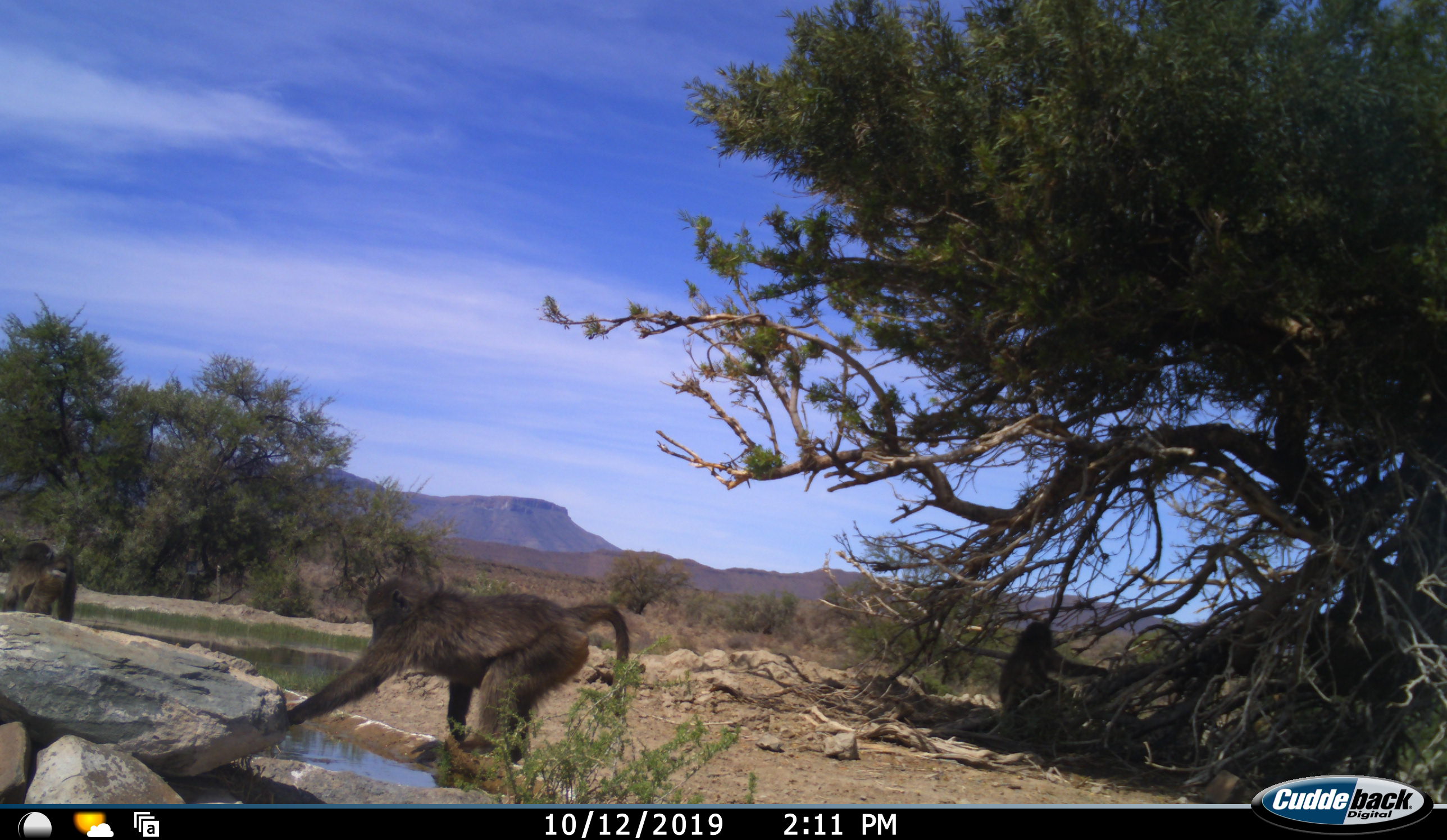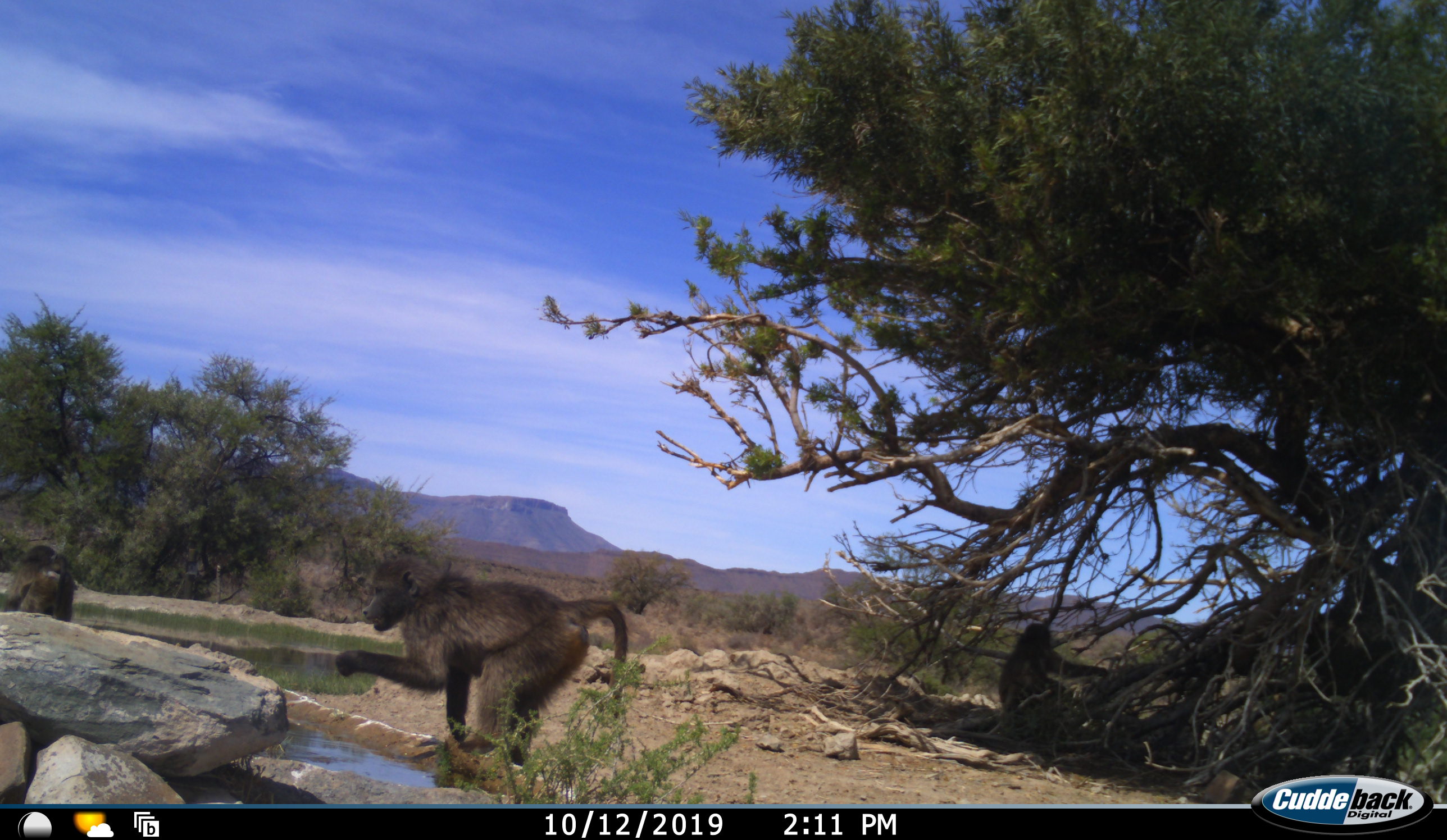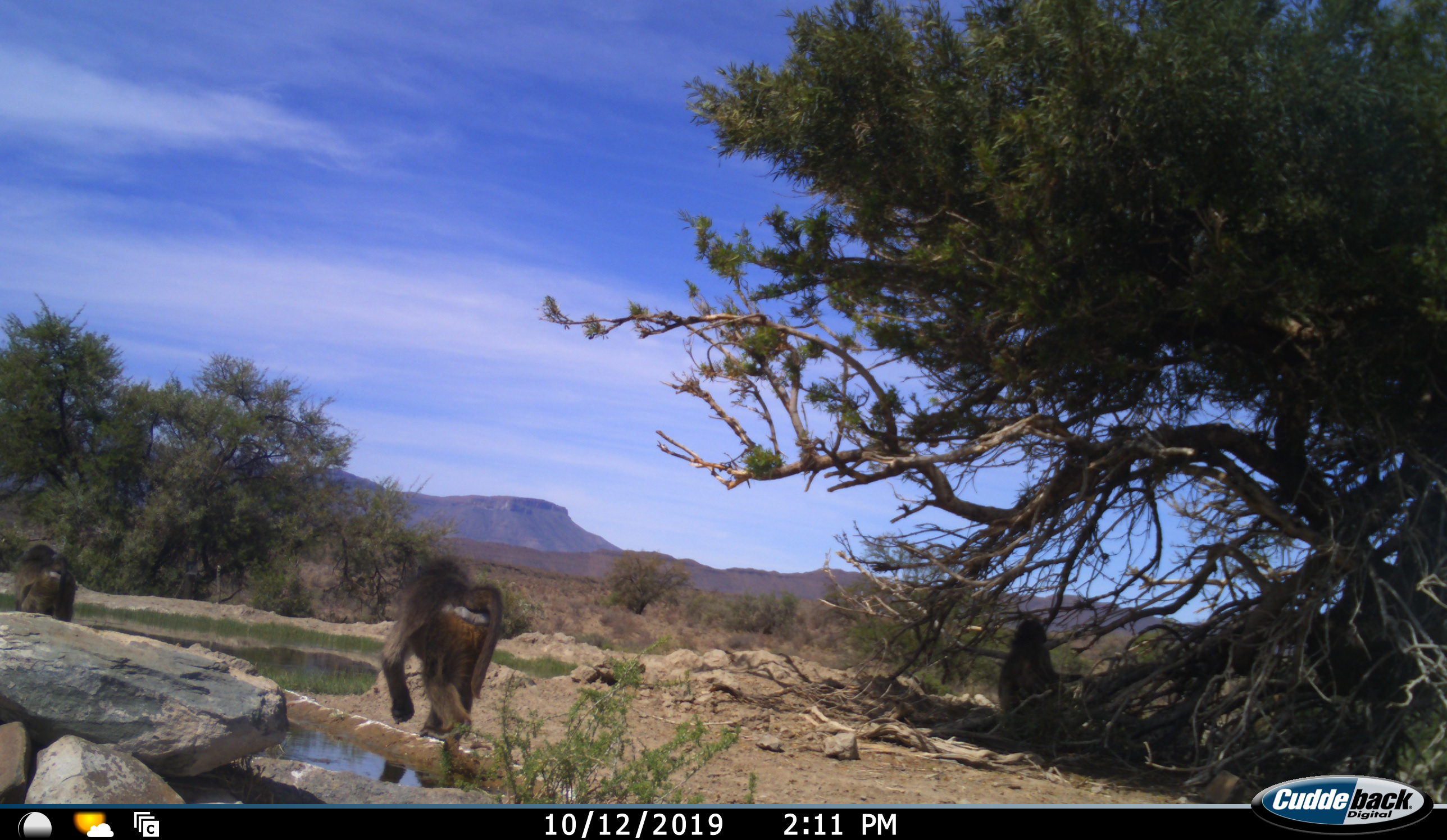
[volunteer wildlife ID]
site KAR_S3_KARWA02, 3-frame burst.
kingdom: Animalia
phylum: Chordata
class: Mammalia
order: Primates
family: Cercopithecidae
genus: Papio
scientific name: Papio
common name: baboon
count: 3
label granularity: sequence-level